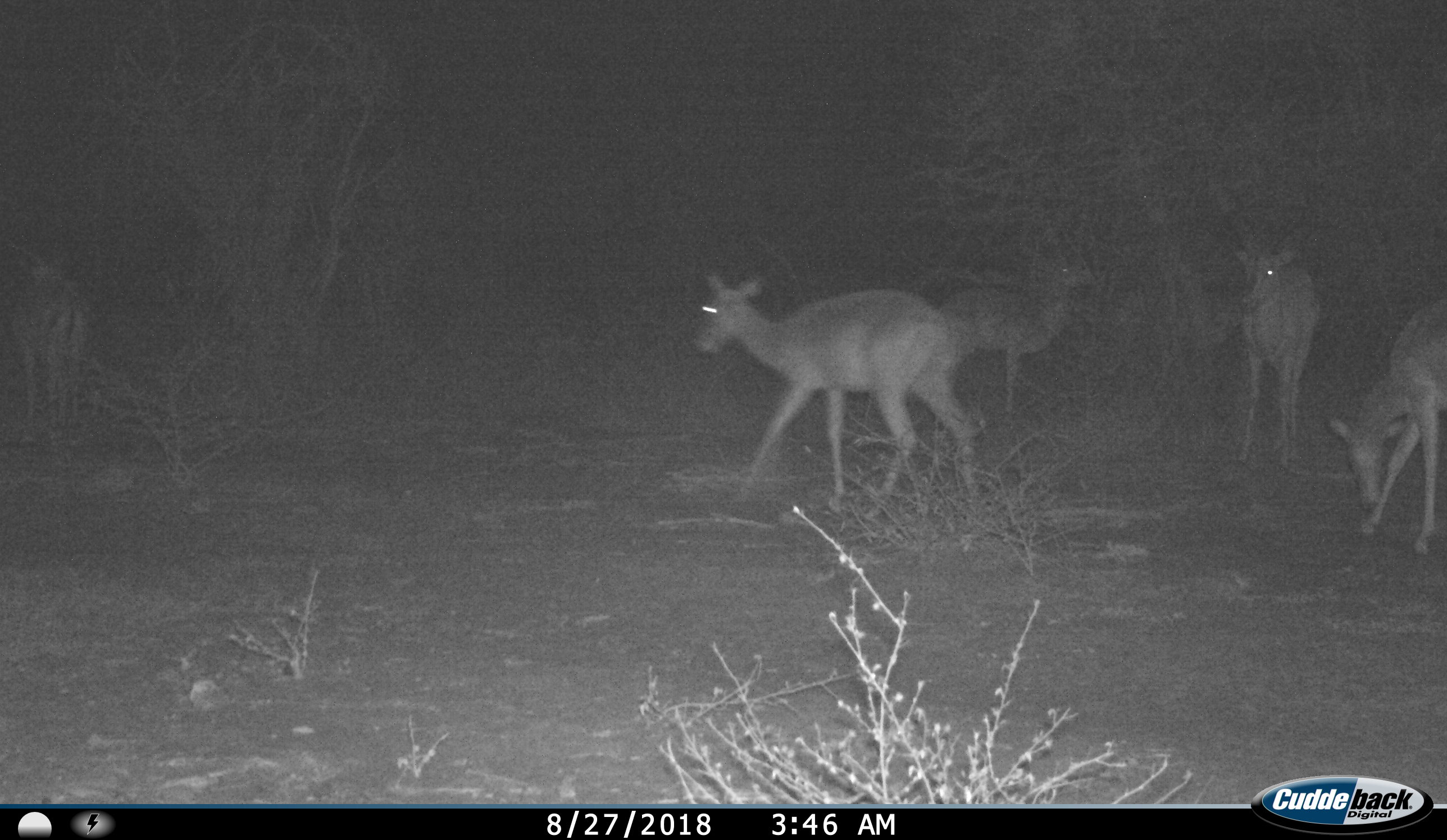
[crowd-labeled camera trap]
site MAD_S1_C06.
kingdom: Animalia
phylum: Chordata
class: Mammalia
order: Artiodactyla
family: Bovidae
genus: Aepyceros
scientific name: Aepyceros melampus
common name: impala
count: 4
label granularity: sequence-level